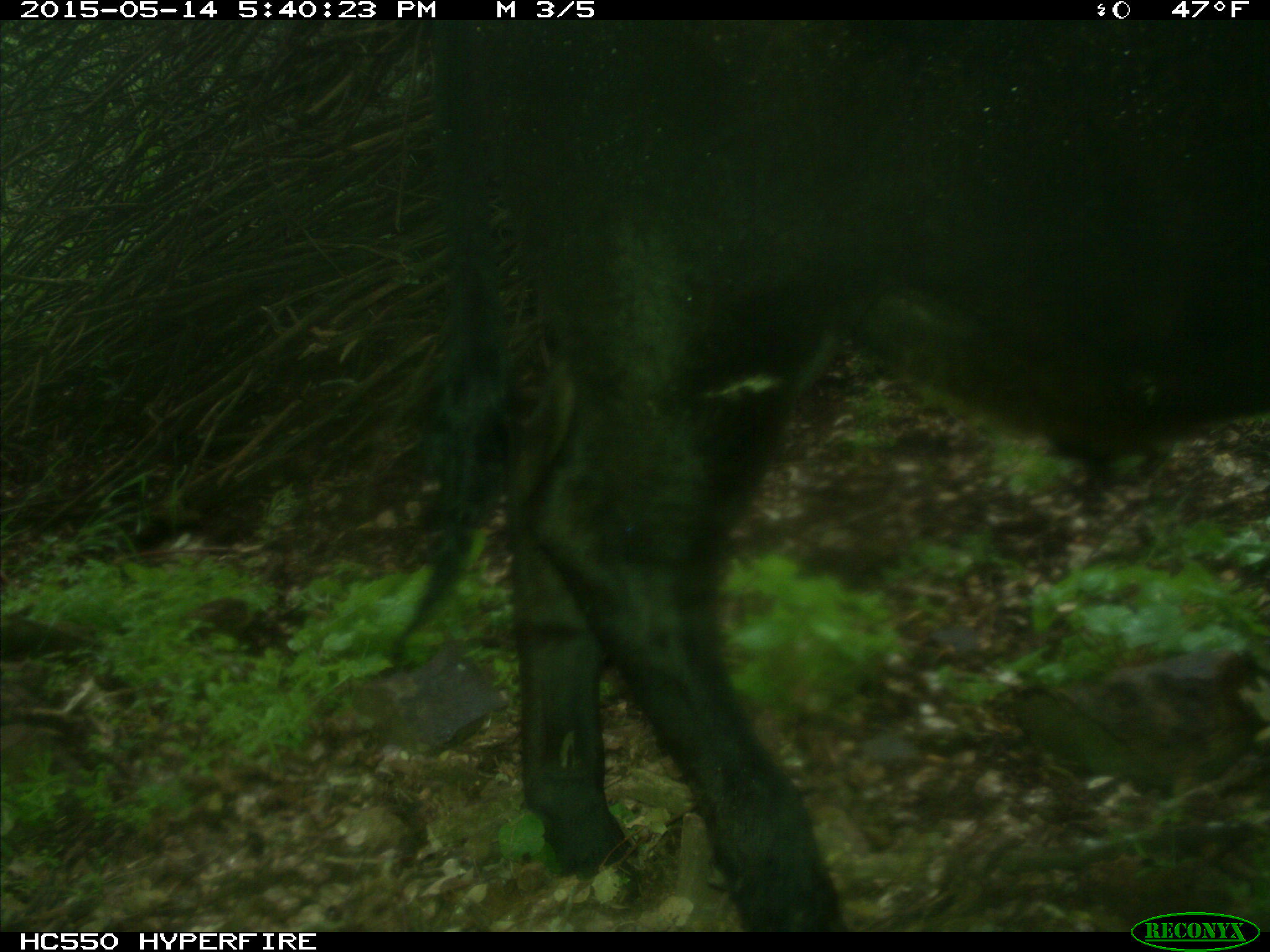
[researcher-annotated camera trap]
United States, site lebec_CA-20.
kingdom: Animalia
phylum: Chordata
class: Mammalia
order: Artiodactyla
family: Bovidae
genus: Bos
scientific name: Bos taurus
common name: domestic cow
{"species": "Bos taurus (domestic cow)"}